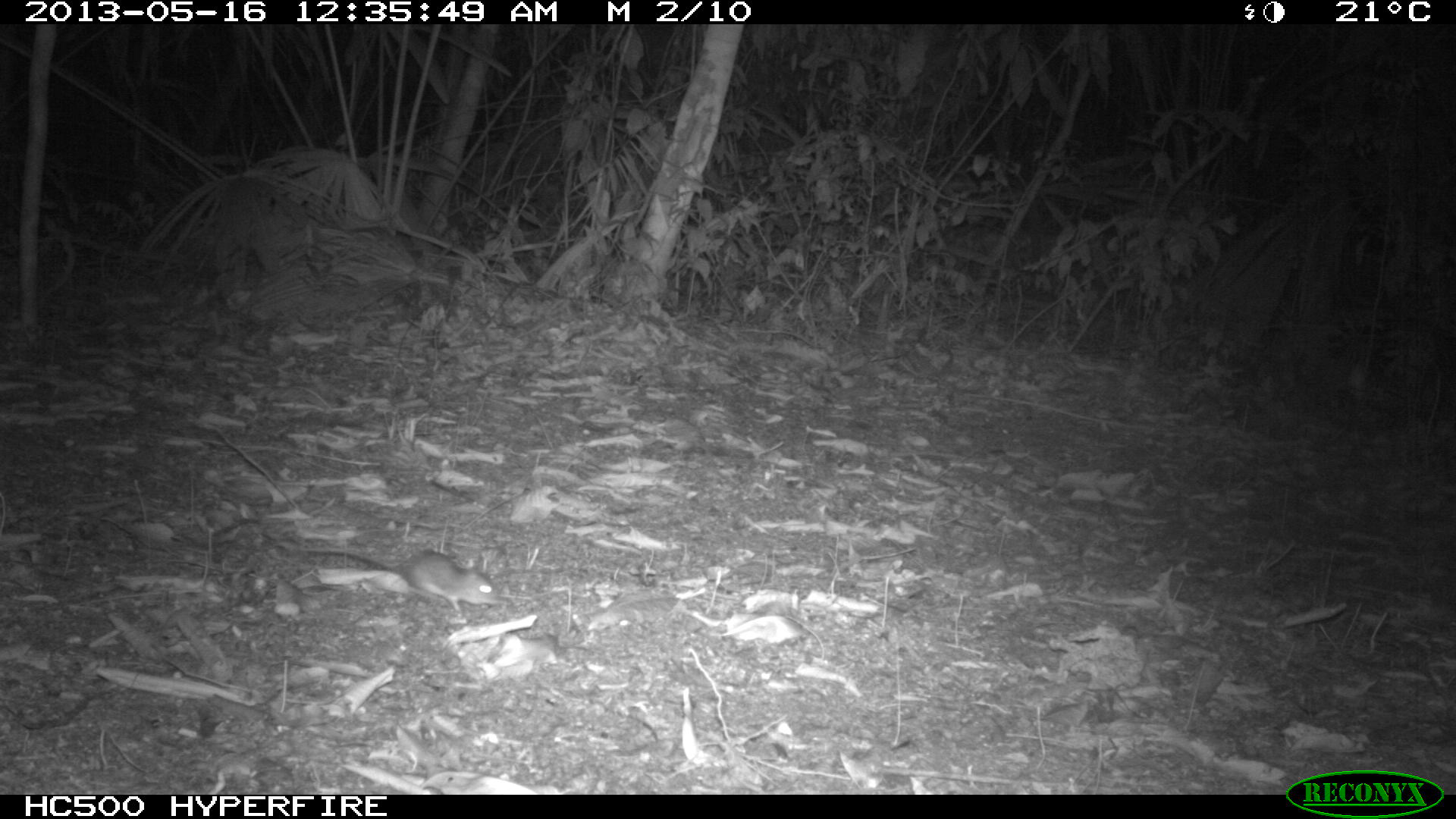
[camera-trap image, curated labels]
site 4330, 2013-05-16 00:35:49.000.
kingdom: Animalia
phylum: Chordata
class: Mammalia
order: Rodentia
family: Cricetidae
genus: Peromyscus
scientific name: Peromyscus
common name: deermice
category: peromyscus sp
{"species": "peromyscus sp (deermice) (Peromyscus)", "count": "1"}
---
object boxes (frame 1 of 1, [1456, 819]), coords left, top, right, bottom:
peromyscus sp: 309, 547, 496, 618